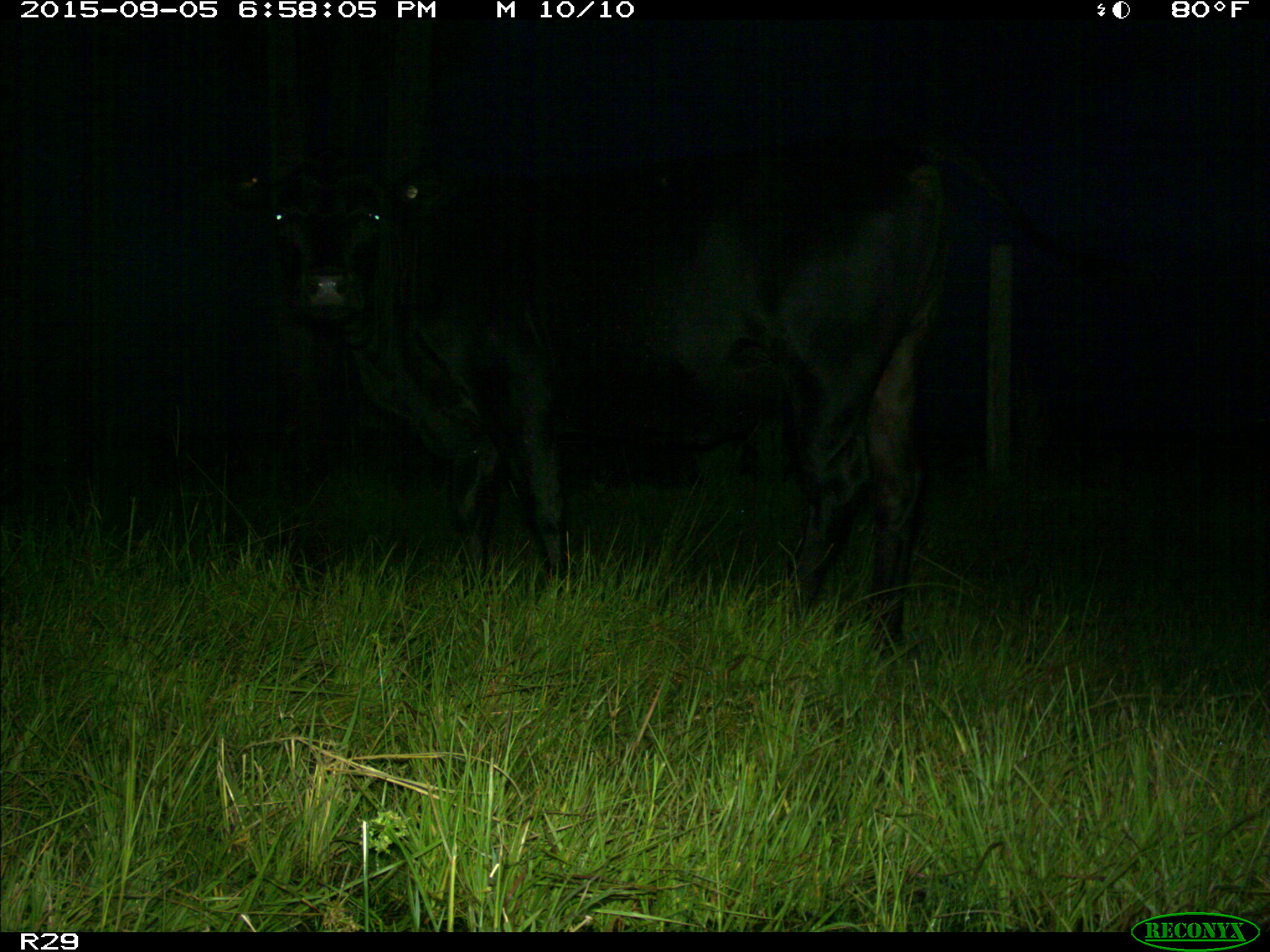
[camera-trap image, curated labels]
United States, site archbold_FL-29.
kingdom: Animalia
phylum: Chordata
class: Mammalia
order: Artiodactyla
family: Bovidae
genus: Bos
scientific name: Bos taurus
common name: domestic cow